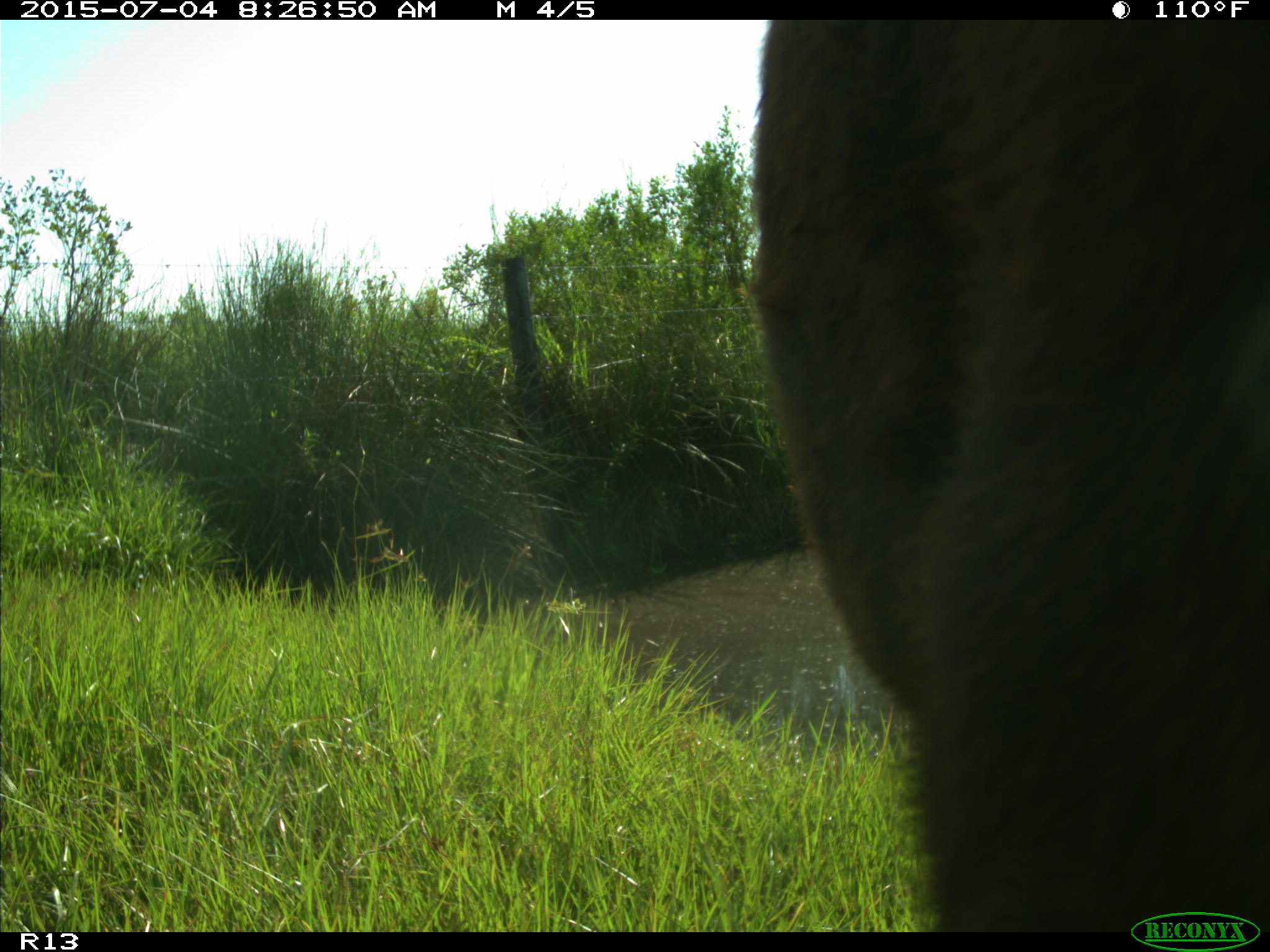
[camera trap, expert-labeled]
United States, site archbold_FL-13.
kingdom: Animalia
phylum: Chordata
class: Mammalia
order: Artiodactyla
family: Bovidae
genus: Bos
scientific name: Bos taurus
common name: domestic cow